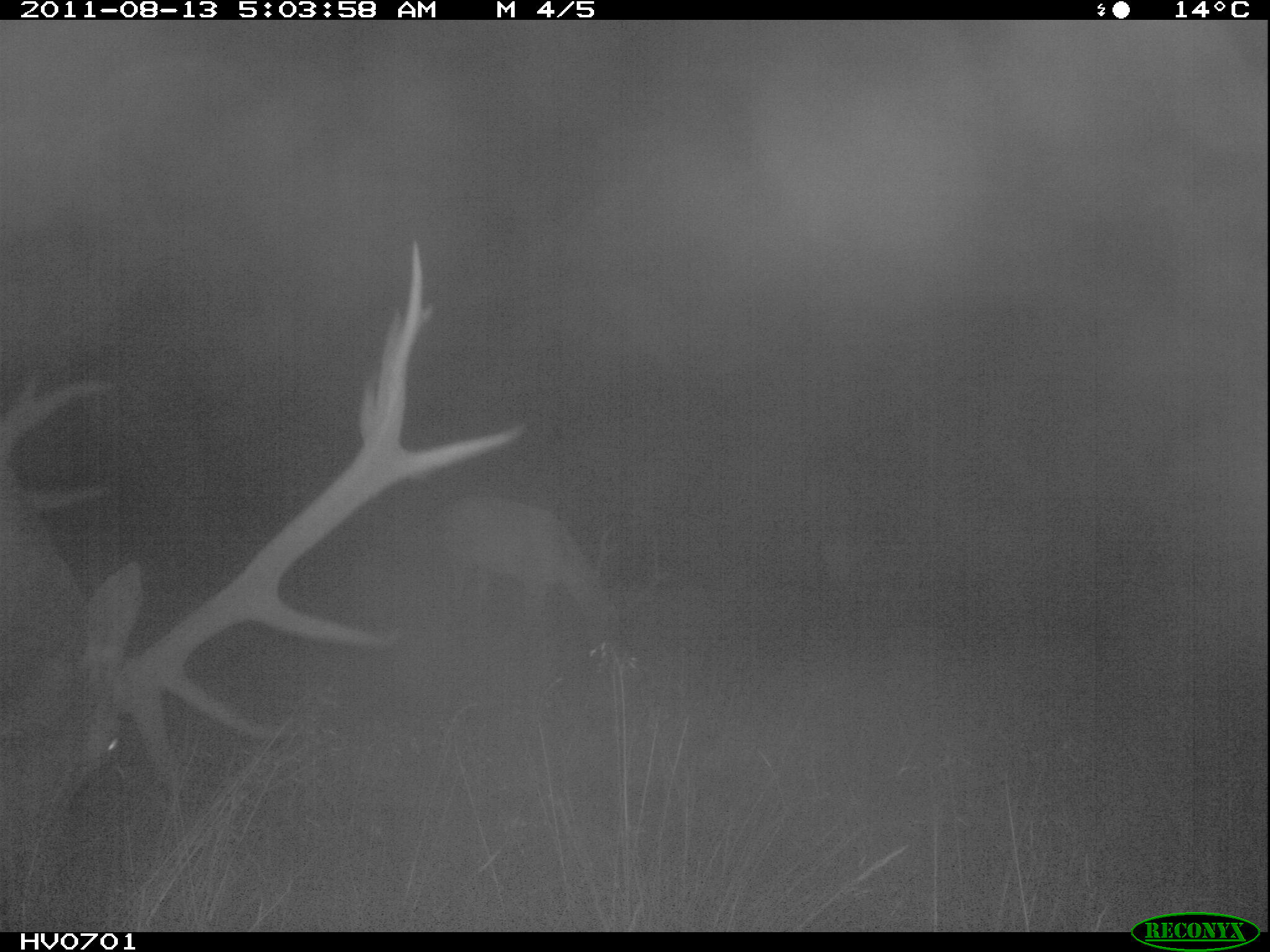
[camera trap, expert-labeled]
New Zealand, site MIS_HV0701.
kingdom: Animalia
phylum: Chordata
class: Mammalia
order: Artiodactyla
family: Cervidae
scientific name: Cervidae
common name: deer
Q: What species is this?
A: Deer (Cervidae).